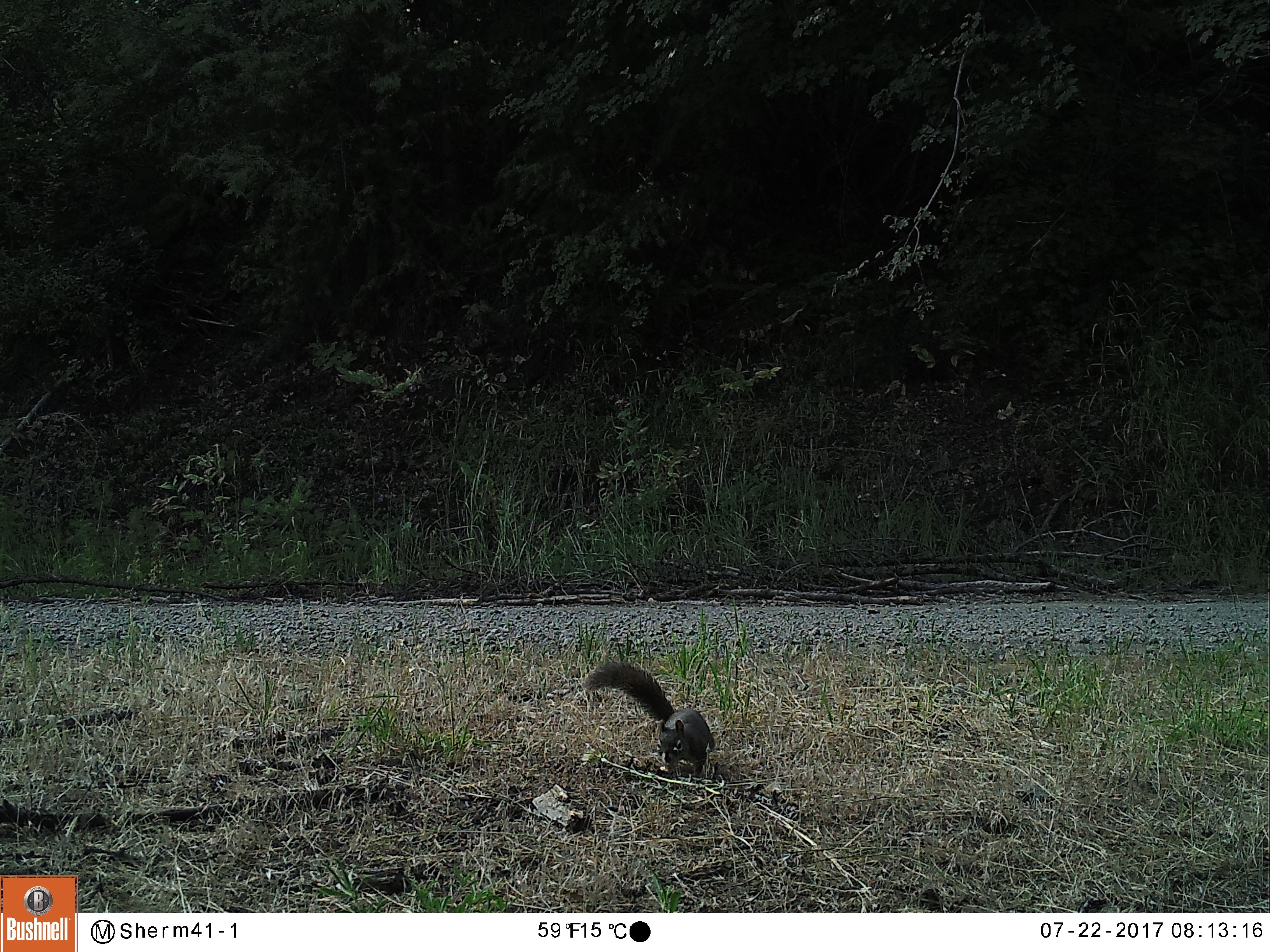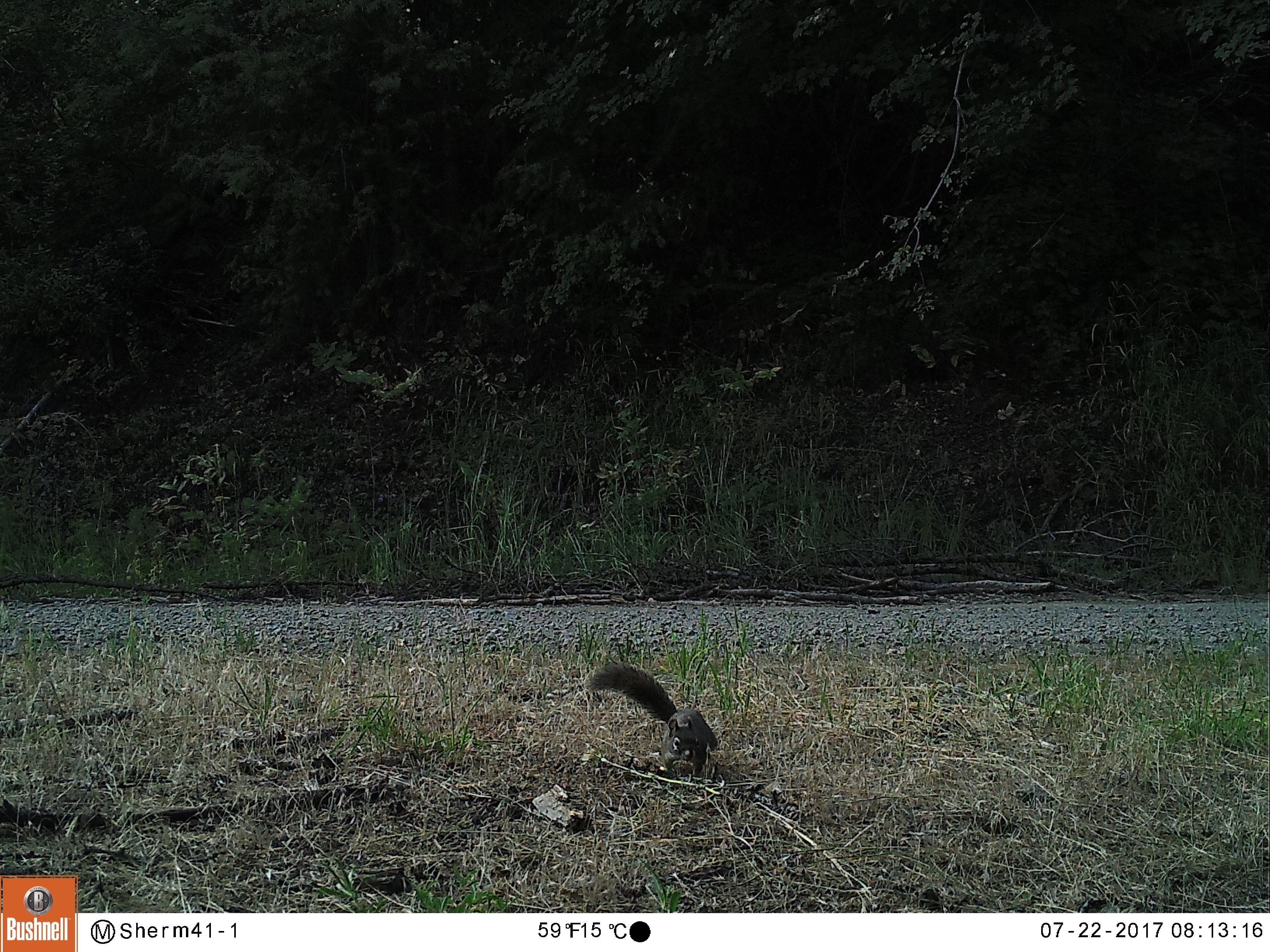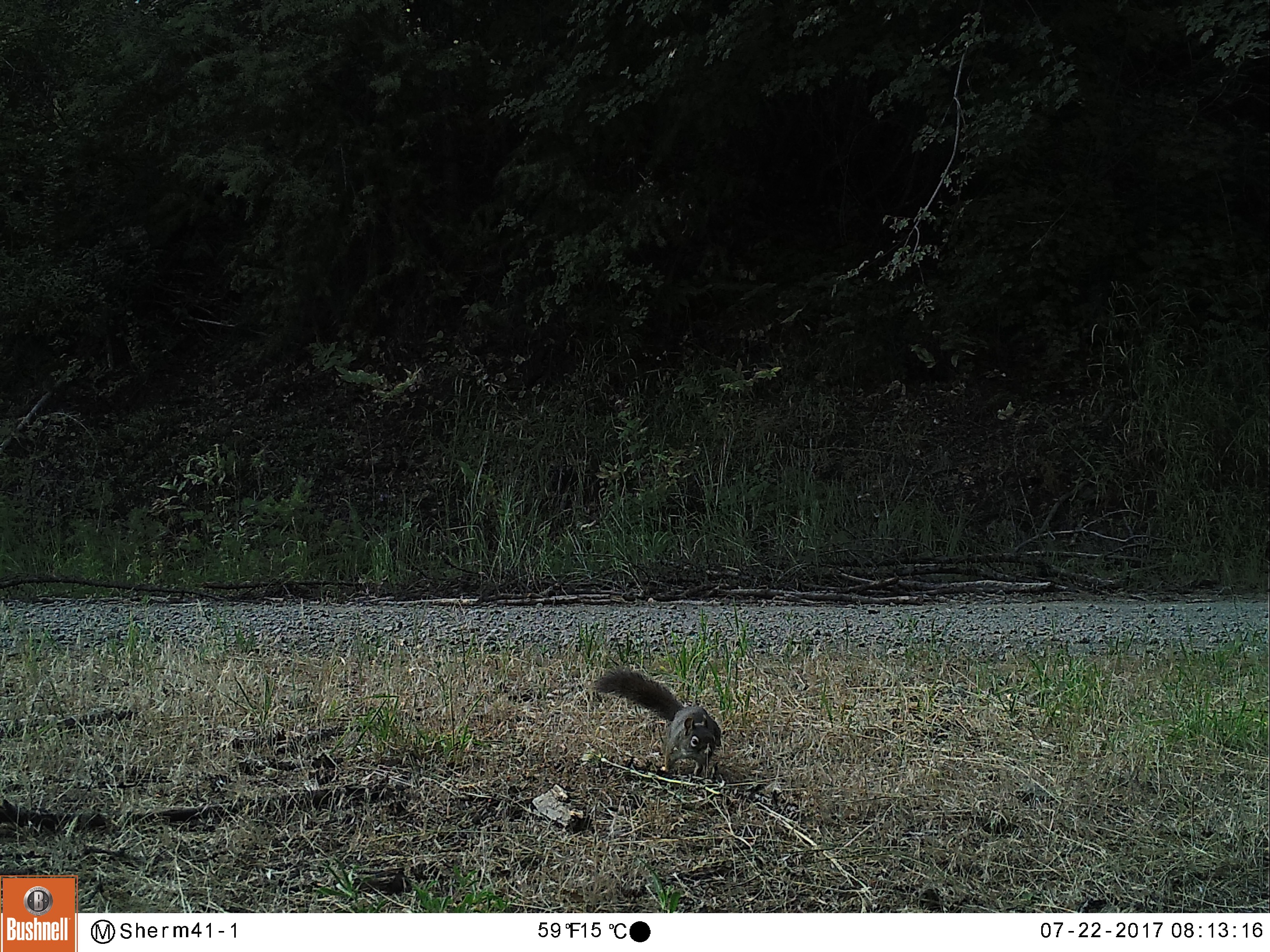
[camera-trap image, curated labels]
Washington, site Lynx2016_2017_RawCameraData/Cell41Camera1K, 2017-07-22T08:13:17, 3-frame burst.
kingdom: Animalia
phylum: Chordata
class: Mammalia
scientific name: Mammalia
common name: small mammal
Small mammal (Mammalia). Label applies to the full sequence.